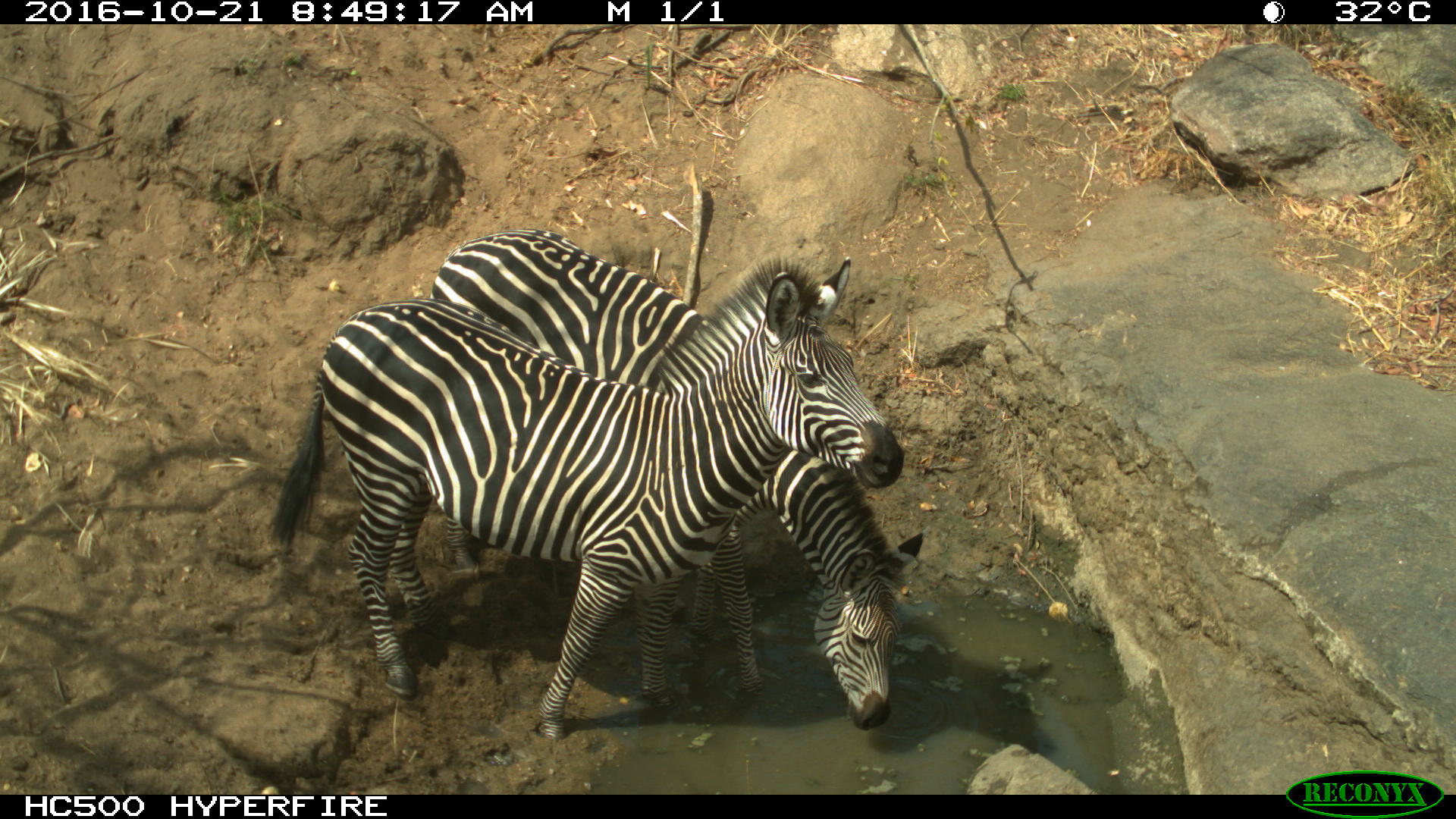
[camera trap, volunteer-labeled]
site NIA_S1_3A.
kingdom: Animalia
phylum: Chordata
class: Mammalia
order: Perissodactyla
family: Equidae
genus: Equus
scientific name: Equus quagga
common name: plains zebra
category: zebraplains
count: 2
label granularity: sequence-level